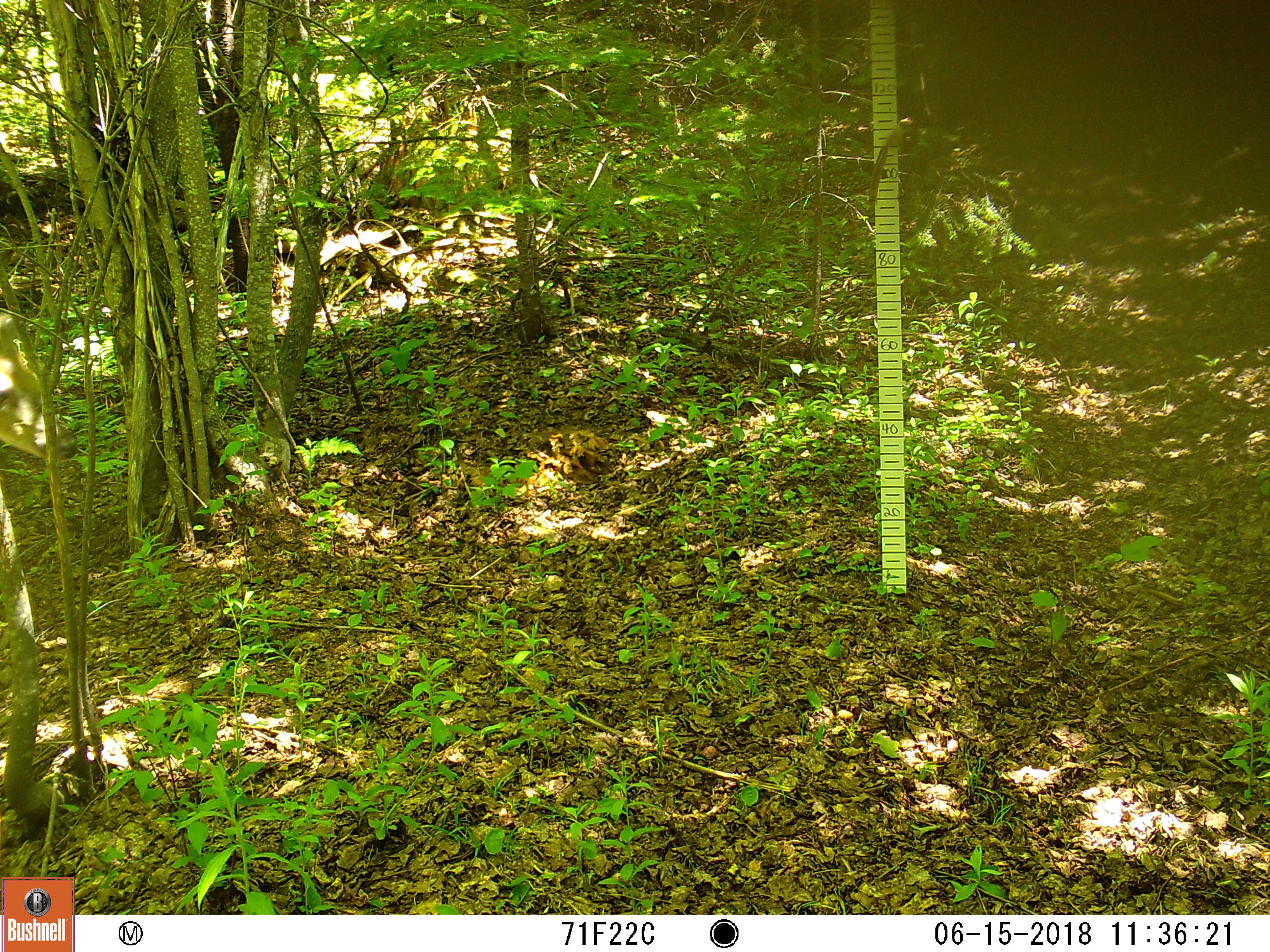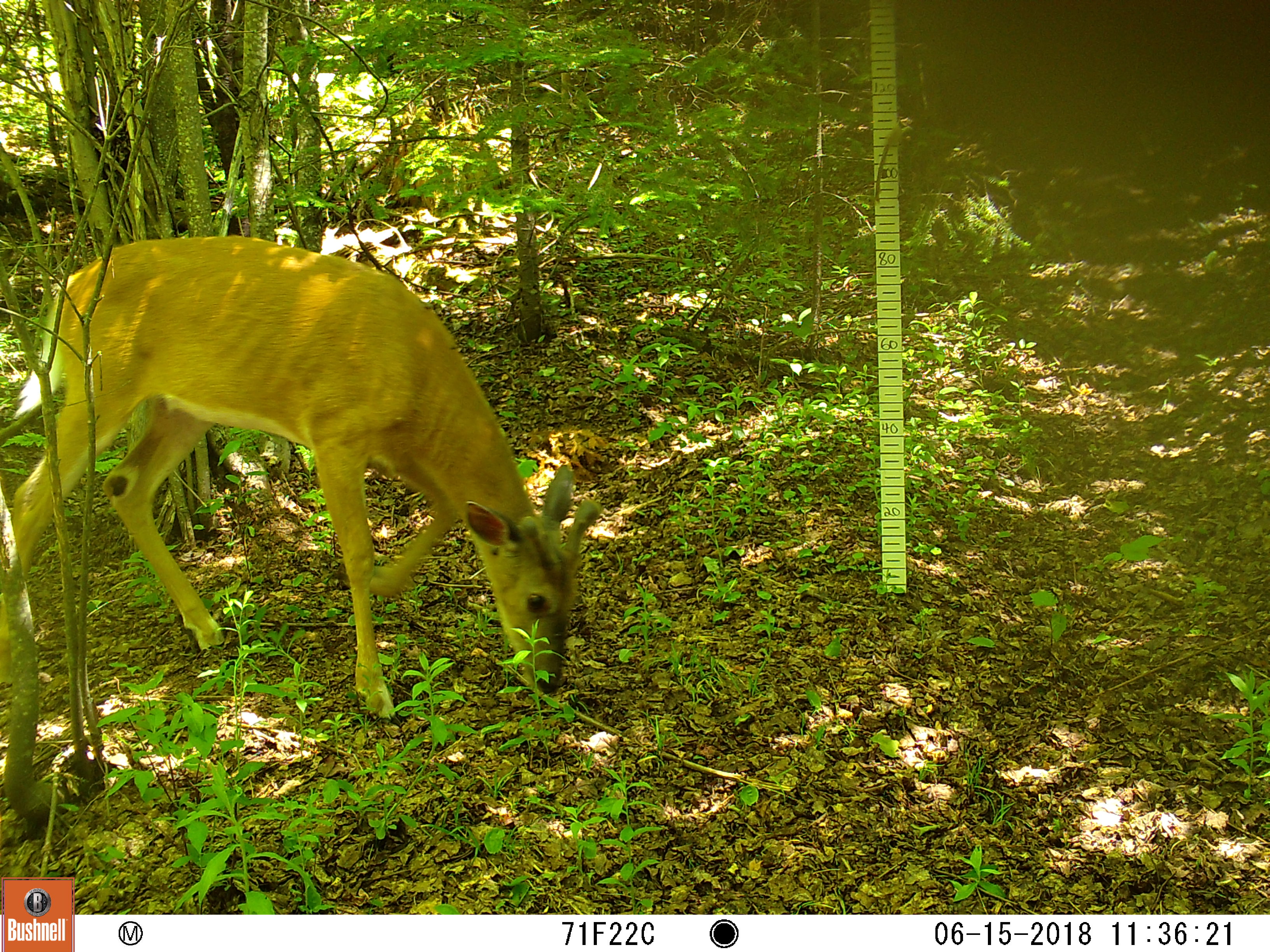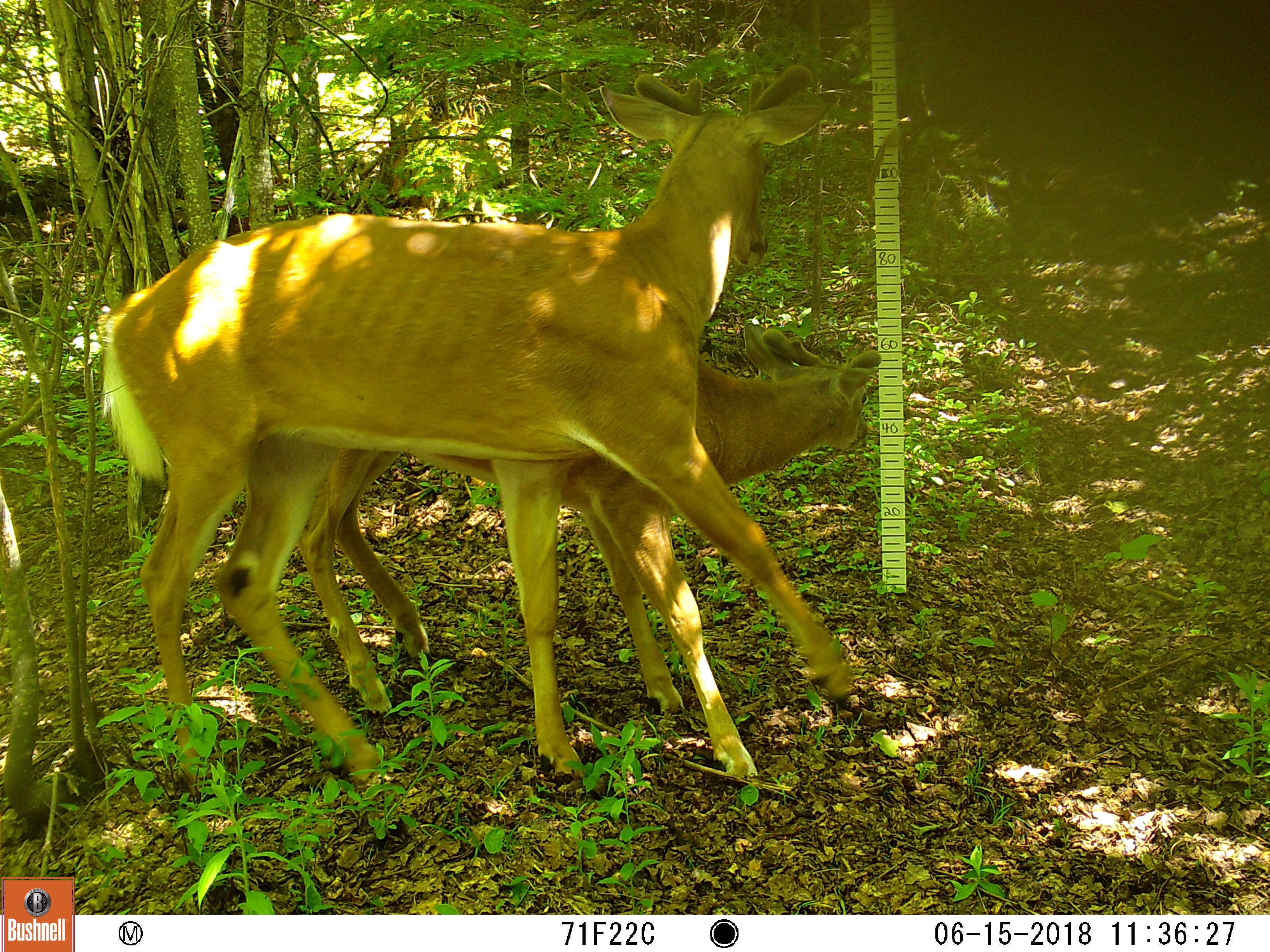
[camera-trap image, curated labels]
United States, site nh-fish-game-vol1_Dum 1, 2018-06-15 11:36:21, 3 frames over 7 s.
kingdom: Animalia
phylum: Chordata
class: Mammalia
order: Artiodactyla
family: Cervidae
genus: Odocoileus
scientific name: Odocoileus virginianus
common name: white-tailed deer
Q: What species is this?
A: White-tailed deer (Odocoileus virginianus).